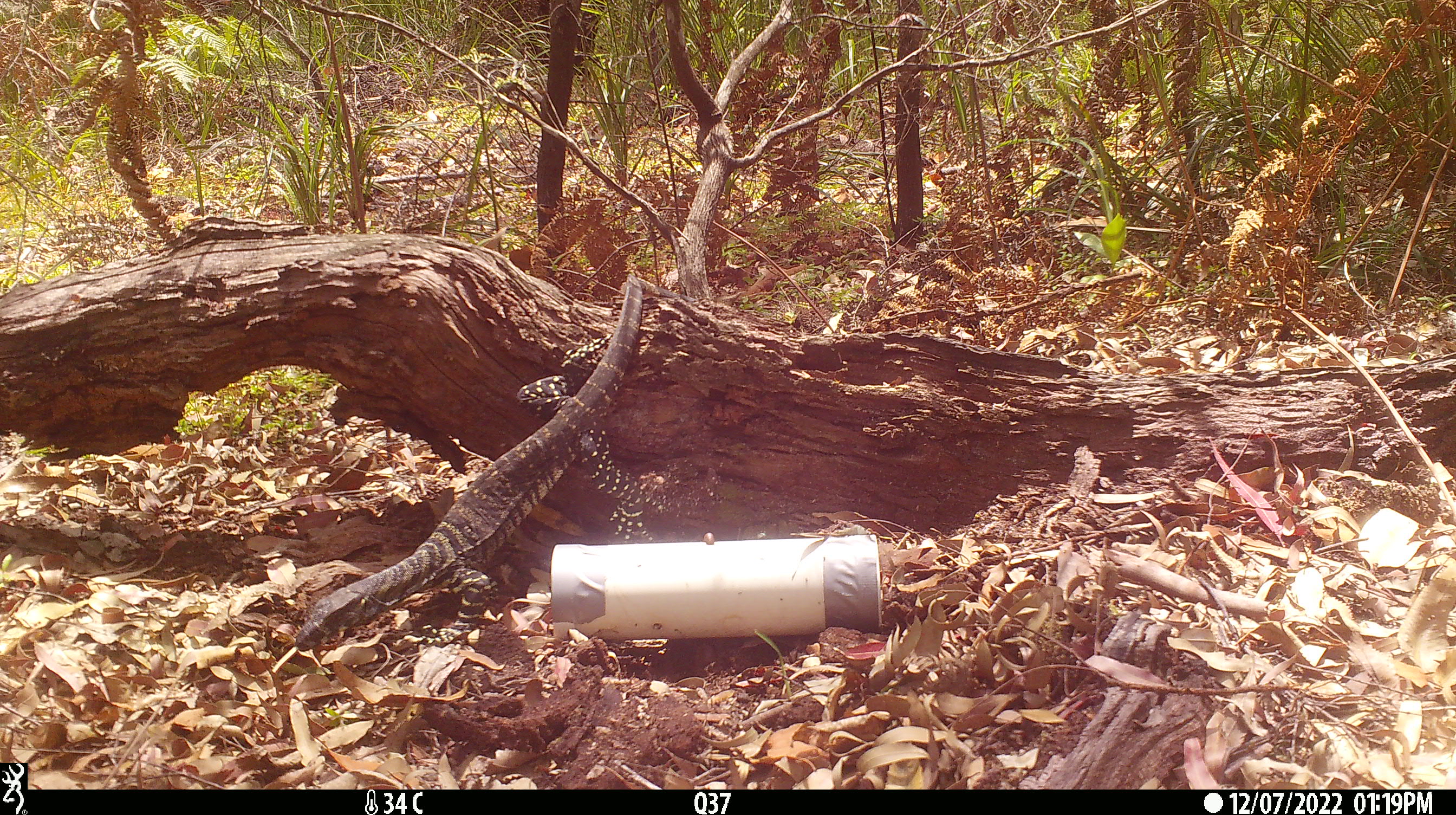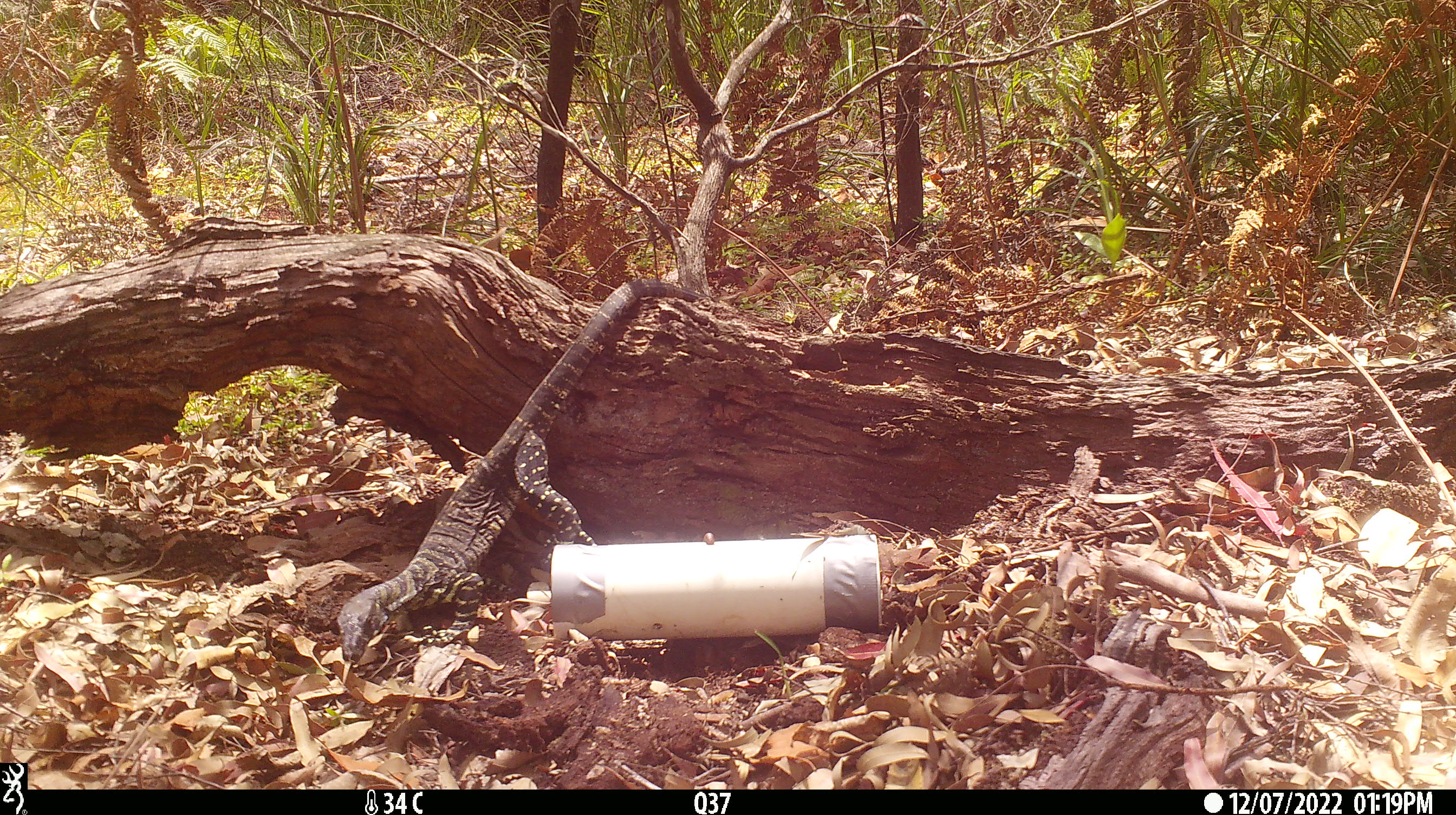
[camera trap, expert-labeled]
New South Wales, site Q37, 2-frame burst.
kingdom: Animalia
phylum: Chordata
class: Reptilia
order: Squamata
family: Varanidae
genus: Varanus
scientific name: Varanus varius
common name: lace monitor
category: goanna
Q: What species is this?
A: Goanna (lace monitor) (Varanus varius).